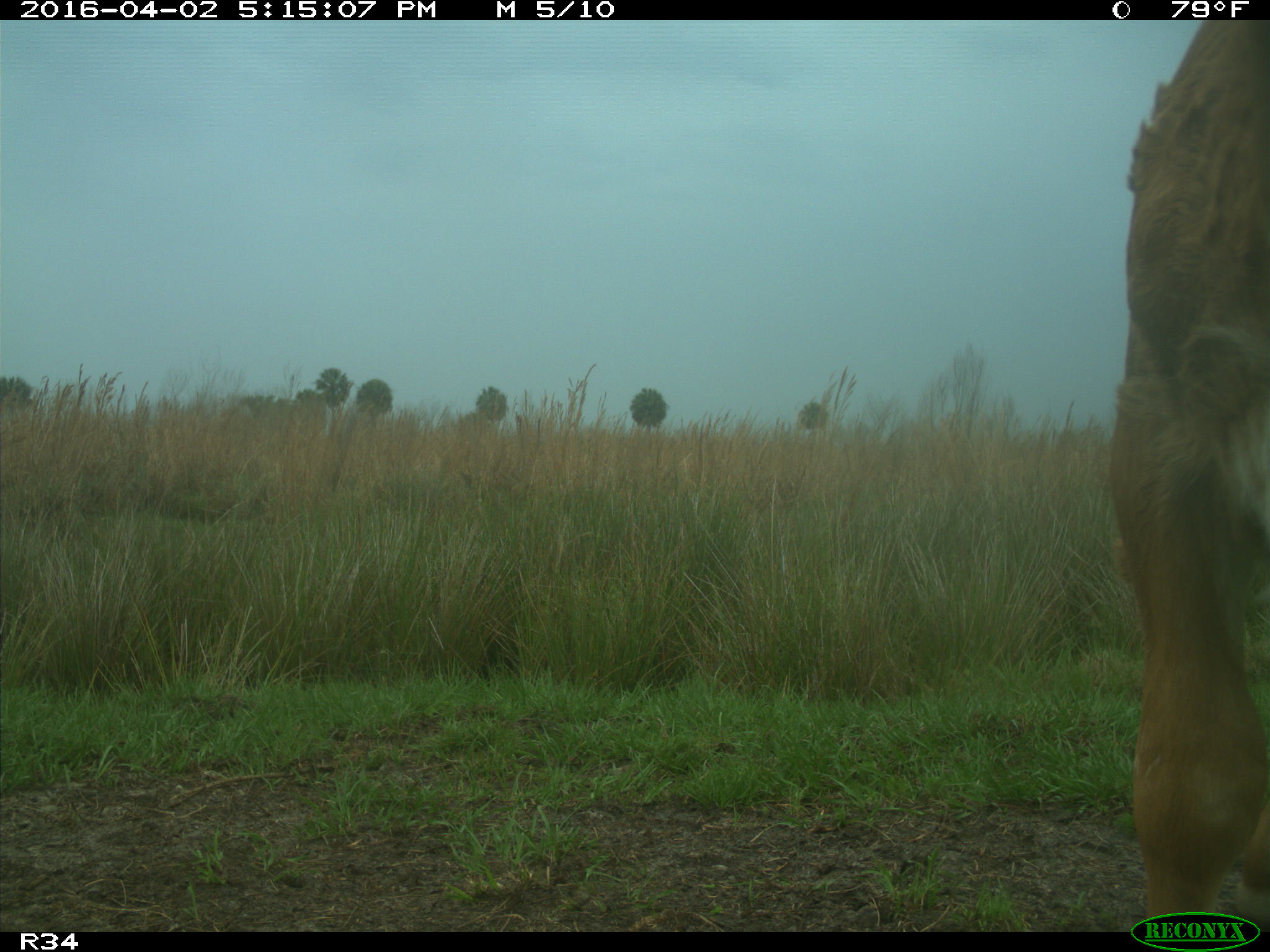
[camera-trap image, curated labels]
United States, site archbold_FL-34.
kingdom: Animalia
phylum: Chordata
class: Mammalia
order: Artiodactyla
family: Bovidae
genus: Bos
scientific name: Bos taurus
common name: domestic cow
Bos taurus (domestic cow).